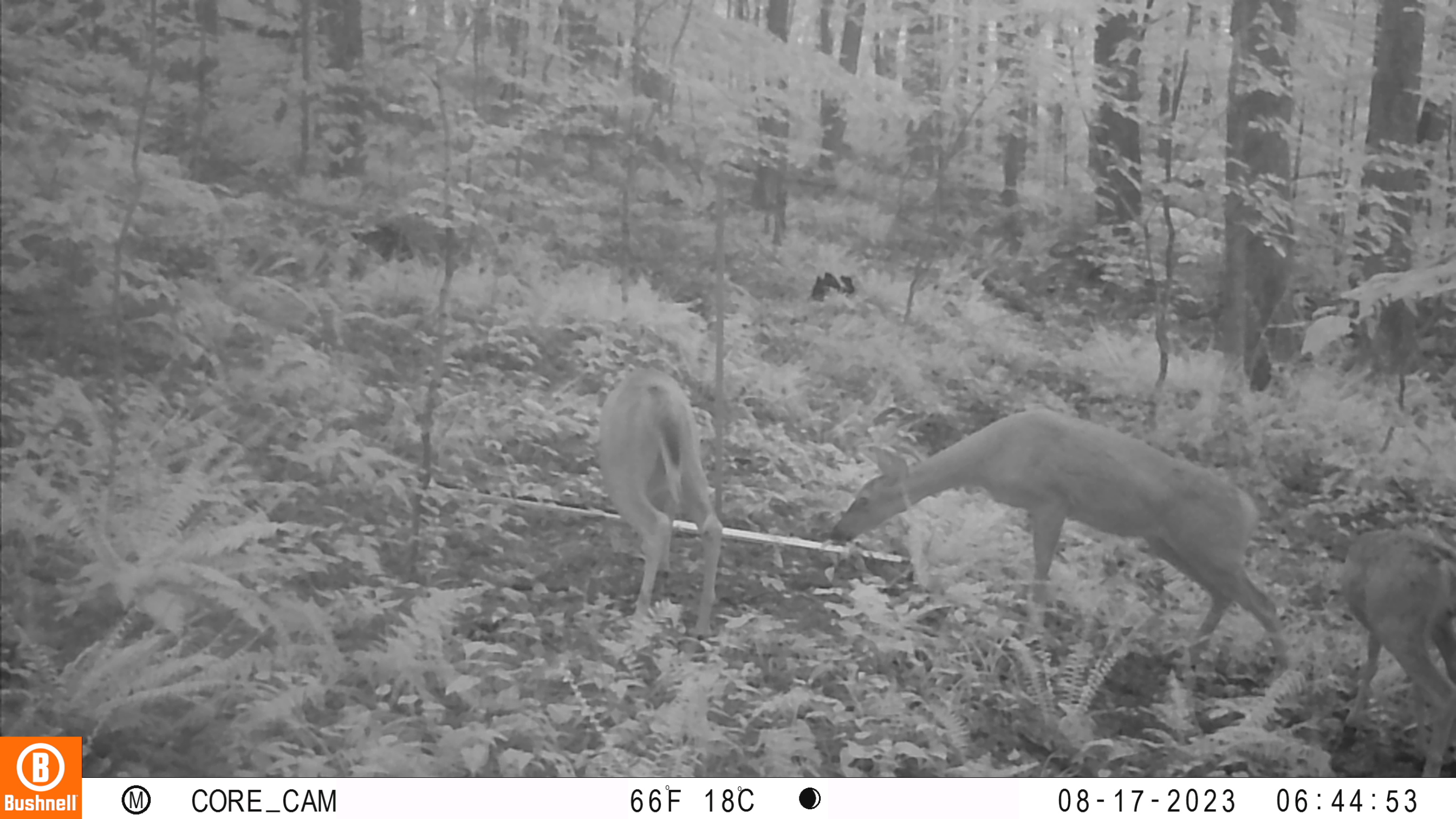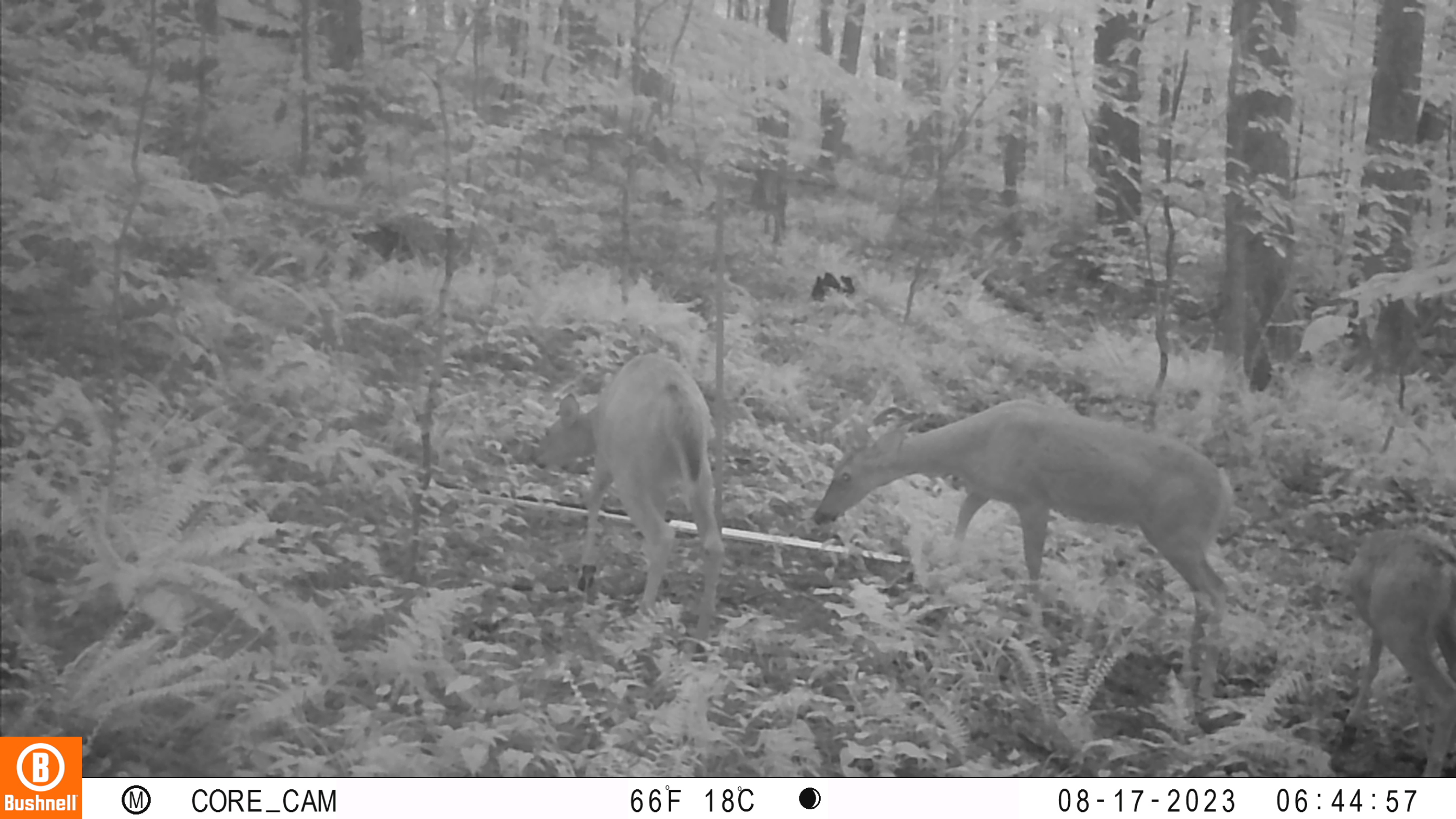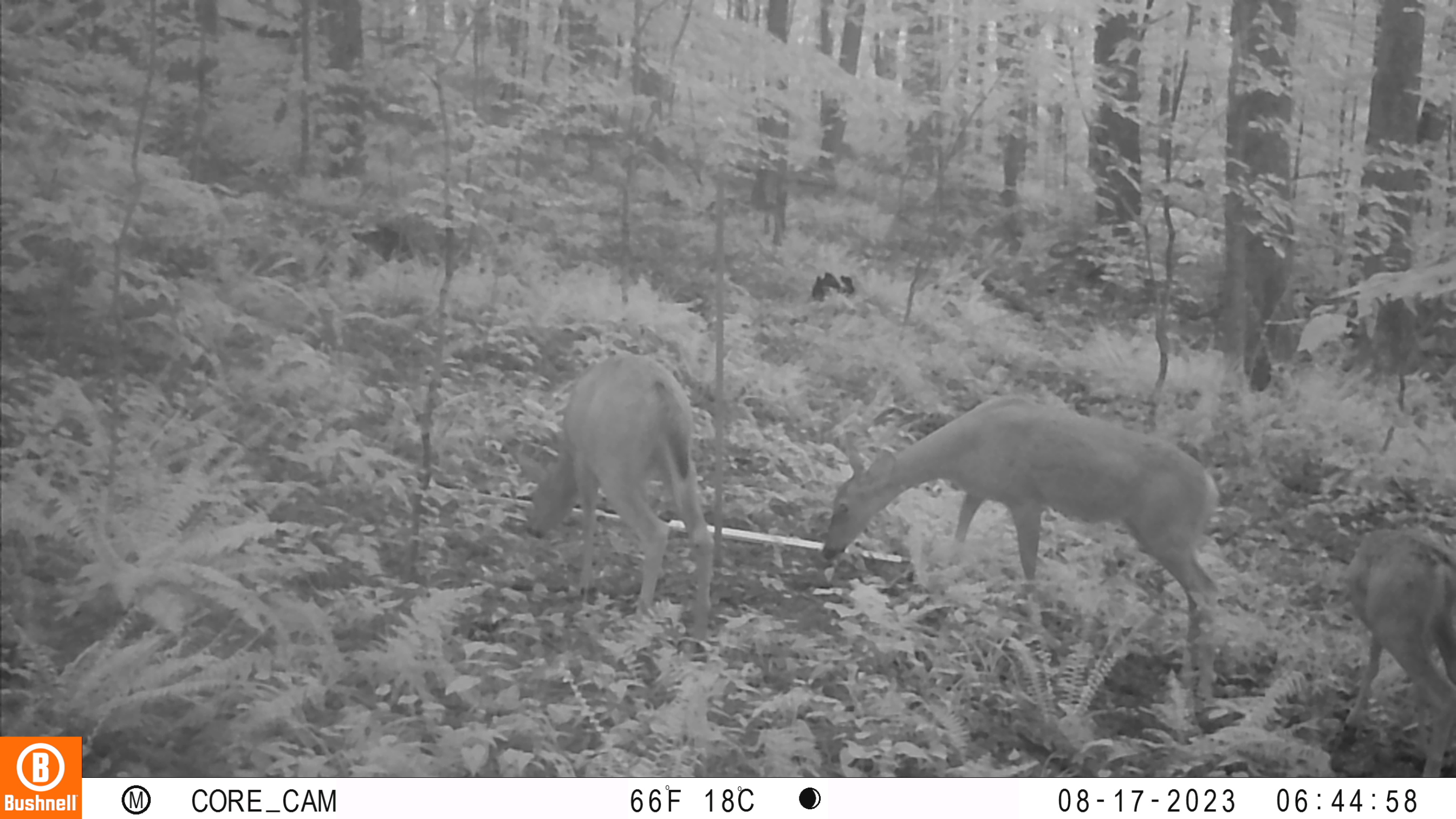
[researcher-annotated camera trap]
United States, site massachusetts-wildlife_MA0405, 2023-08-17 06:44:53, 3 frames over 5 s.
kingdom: Animalia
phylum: Chordata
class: Mammalia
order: Artiodactyla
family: Cervidae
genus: Odocoileus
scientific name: Odocoileus virginianus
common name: white-tailed deer